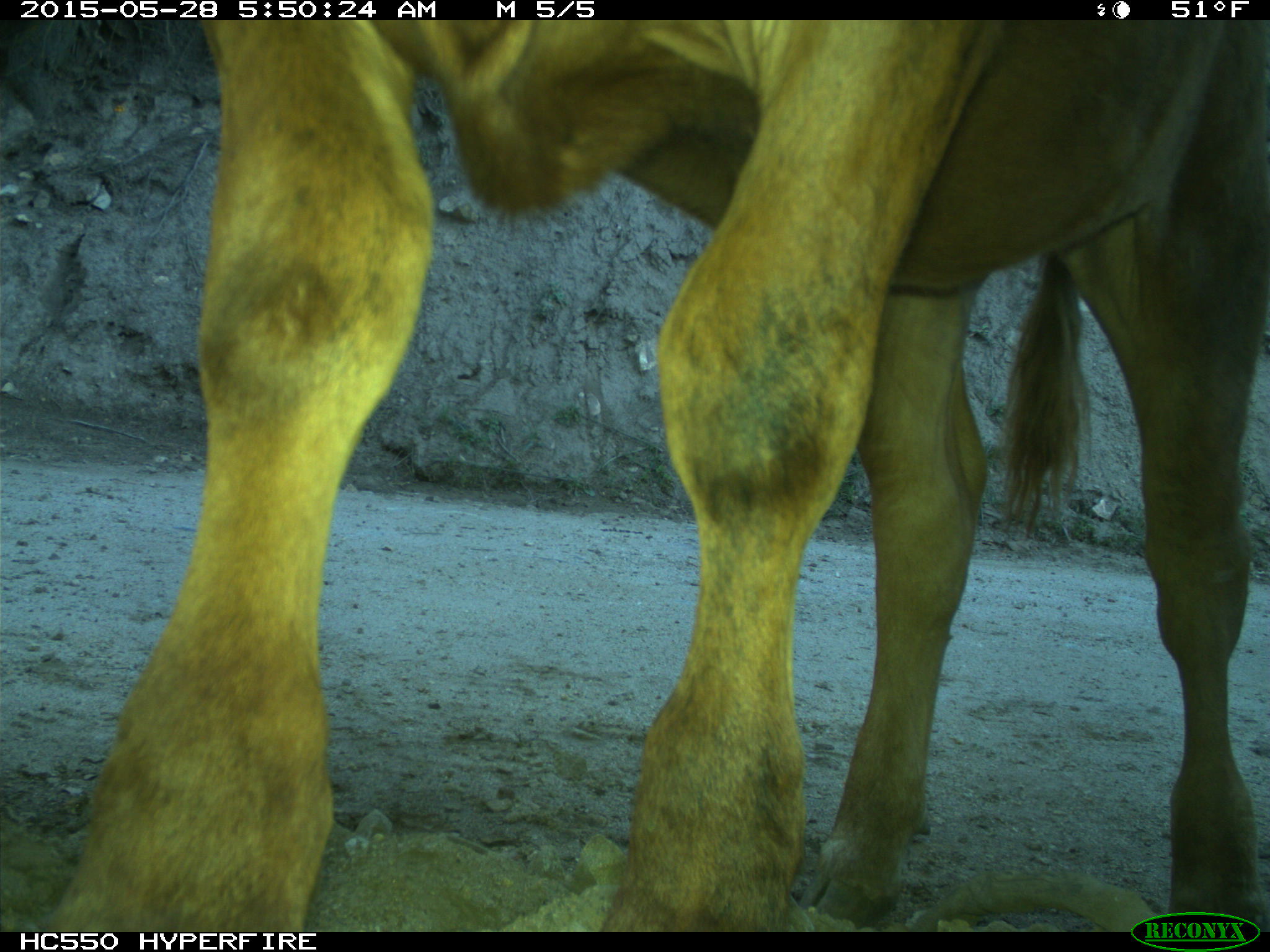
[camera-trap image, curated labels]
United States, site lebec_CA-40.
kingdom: Animalia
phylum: Chordata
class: Mammalia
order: Artiodactyla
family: Bovidae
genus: Bos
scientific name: Bos taurus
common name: domestic cow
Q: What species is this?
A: Bos taurus (domestic cow).